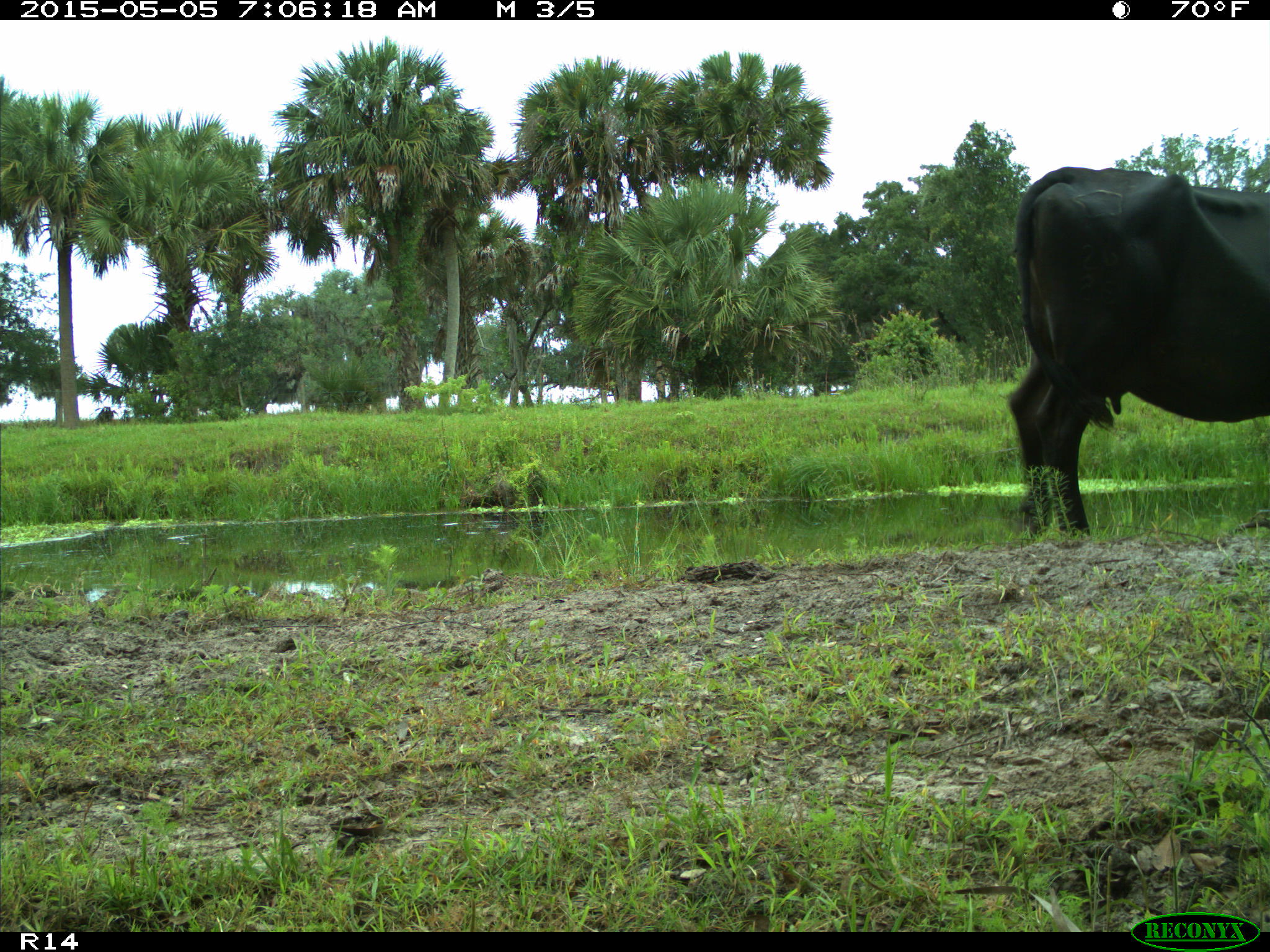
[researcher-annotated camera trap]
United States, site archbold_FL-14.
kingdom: Animalia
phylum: Chordata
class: Mammalia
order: Artiodactyla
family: Bovidae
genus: Bos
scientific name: Bos taurus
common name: domestic cow